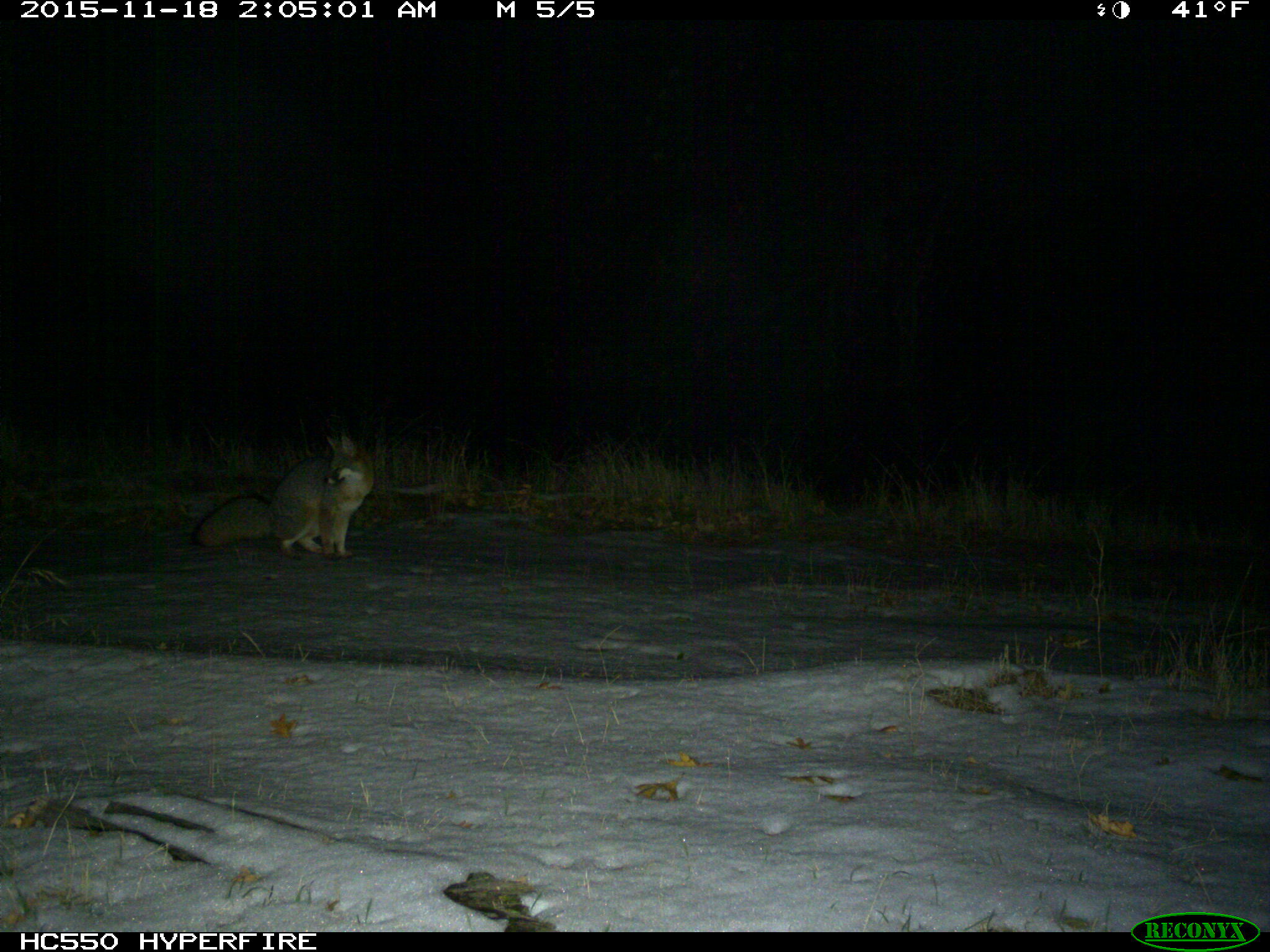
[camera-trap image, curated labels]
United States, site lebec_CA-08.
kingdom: Animalia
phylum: Chordata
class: Mammalia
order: Carnivora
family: Canidae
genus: Urocyon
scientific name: Urocyon cinereoargenteus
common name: gray fox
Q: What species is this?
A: Urocyon cinereoargenteus (gray fox).